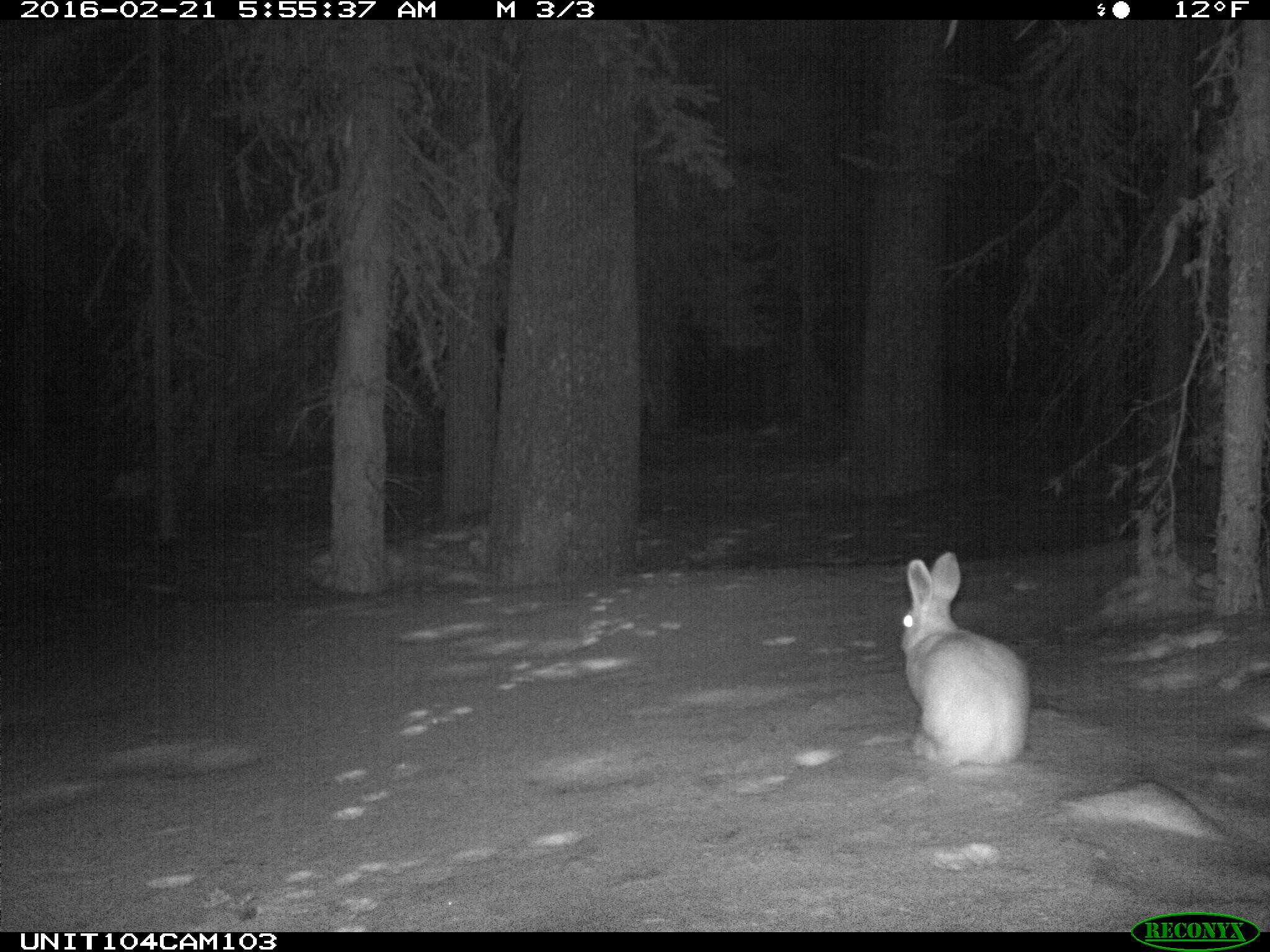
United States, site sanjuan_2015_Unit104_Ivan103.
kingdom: Animalia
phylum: Chordata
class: Mammalia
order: Lagomorpha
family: Leporidae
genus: Lepus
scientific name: Lepus americanus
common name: snowshoe hare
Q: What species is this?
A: Lepus americanus (snowshoe hare).